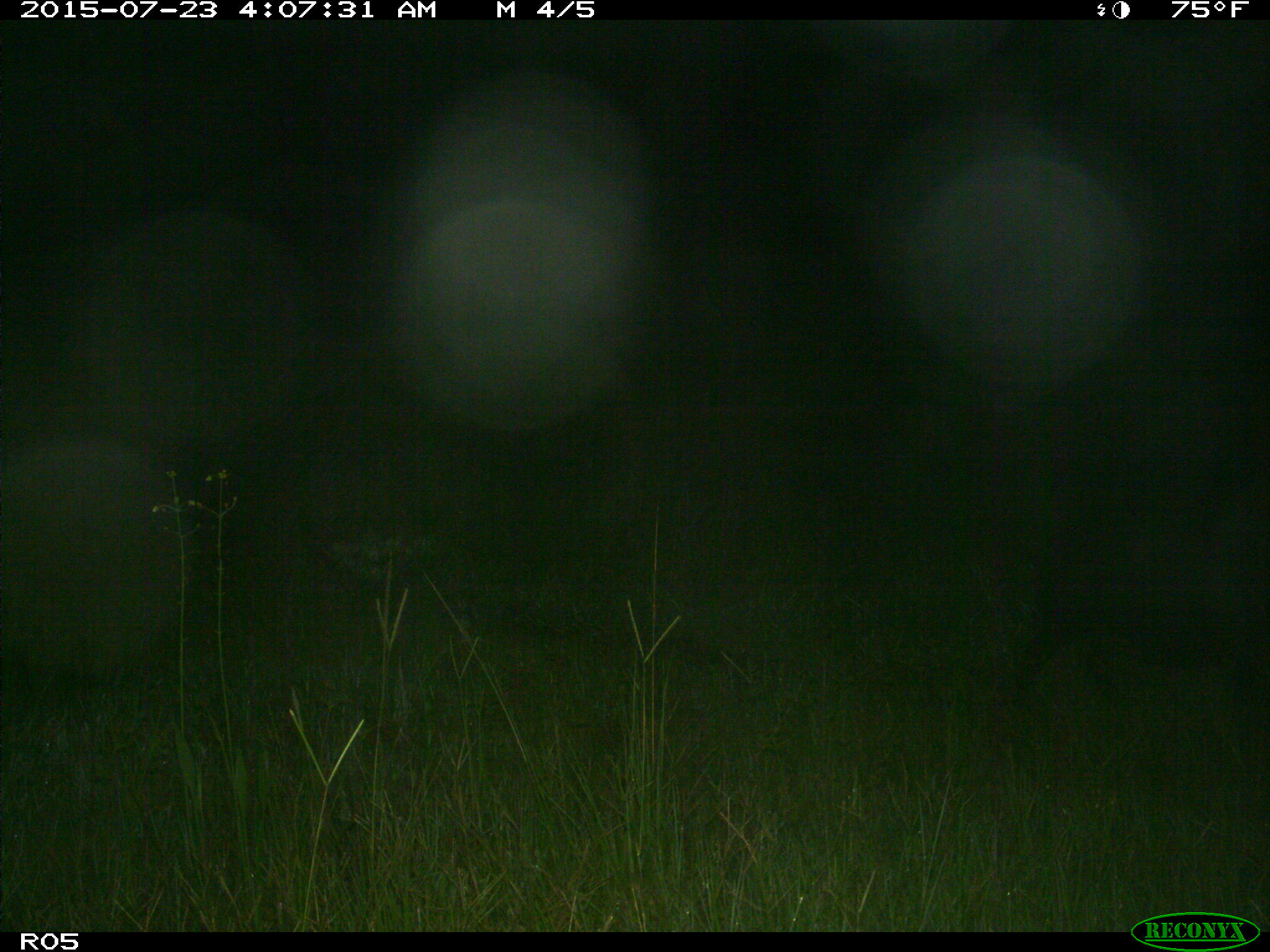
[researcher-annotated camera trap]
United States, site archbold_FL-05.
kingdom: Animalia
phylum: Chordata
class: Mammalia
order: Artiodactyla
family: Suidae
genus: Sus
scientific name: Sus scrofa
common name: wild boar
Sus scrofa (wild boar).